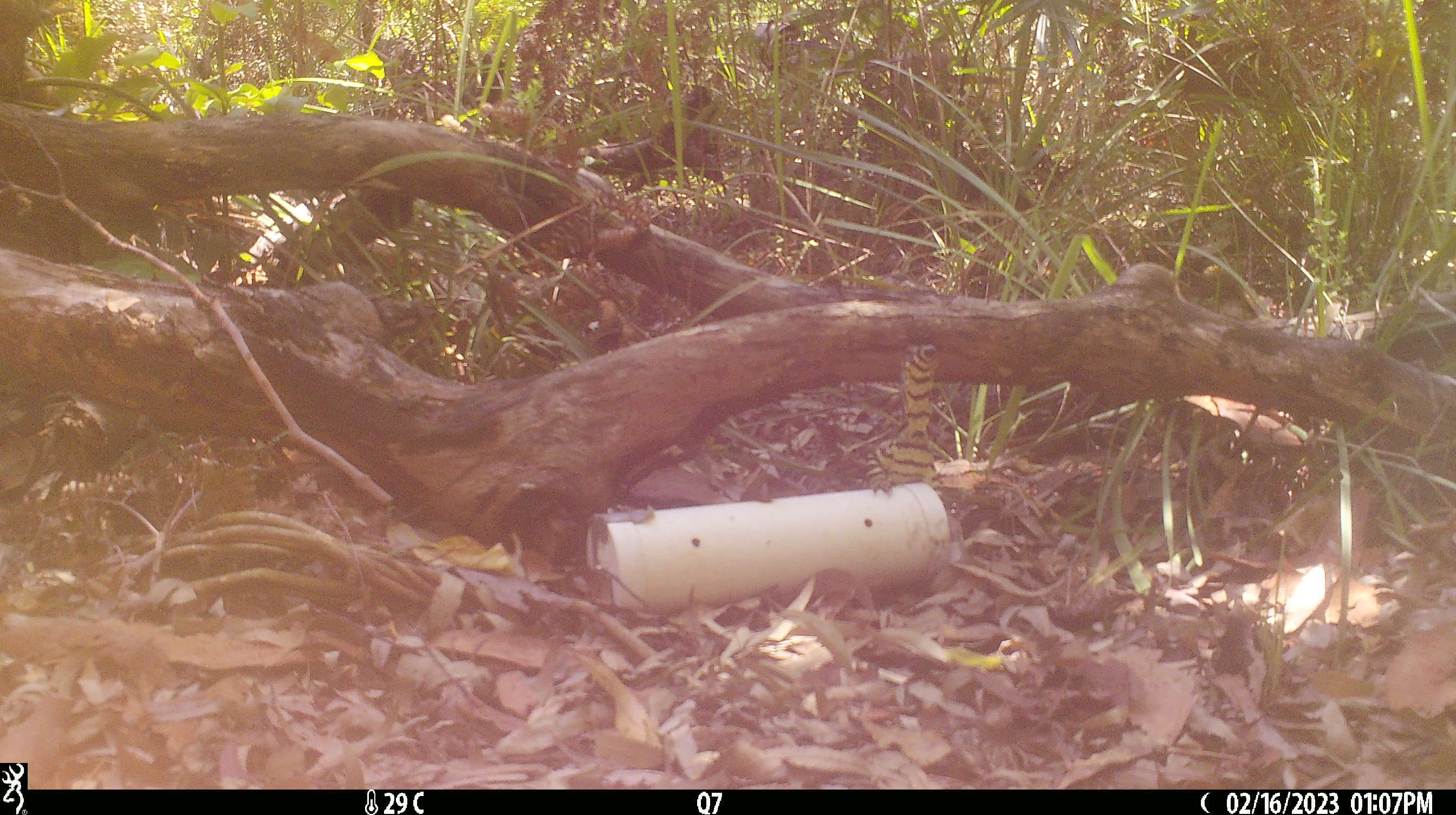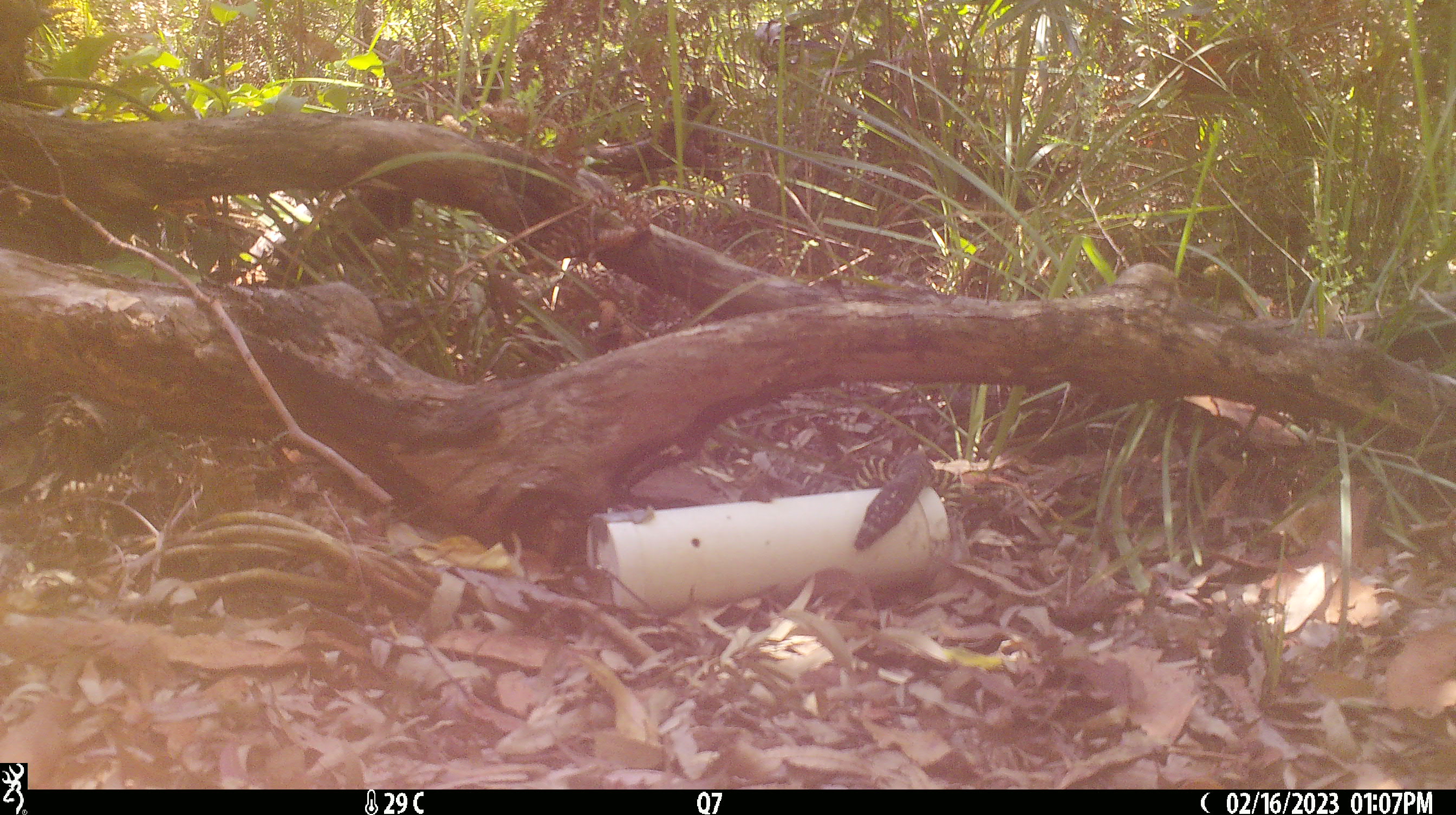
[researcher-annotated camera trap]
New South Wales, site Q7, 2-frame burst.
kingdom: Animalia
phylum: Chordata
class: Reptilia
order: Squamata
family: Varanidae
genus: Varanus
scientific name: Varanus varius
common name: lace monitor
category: goanna